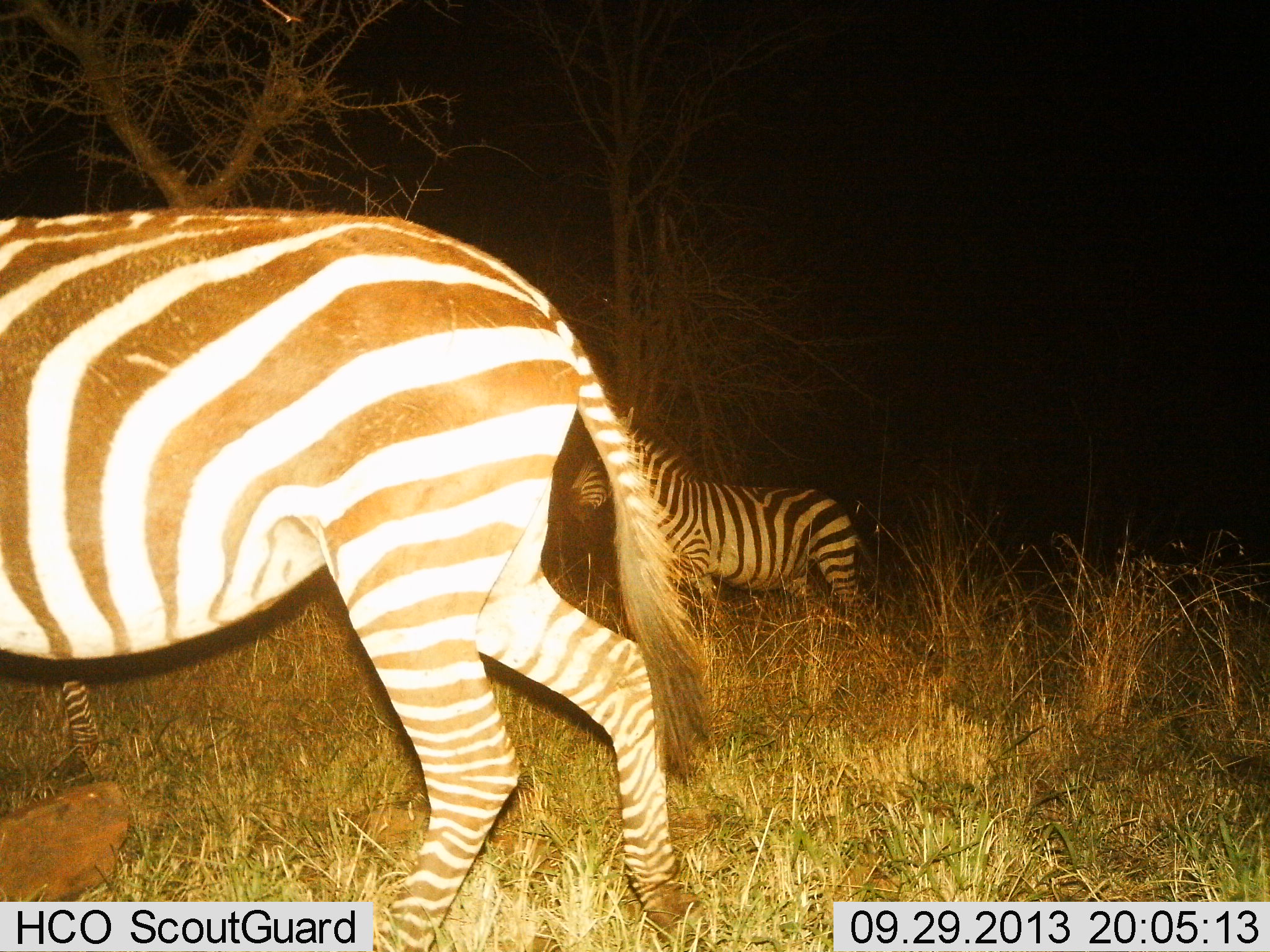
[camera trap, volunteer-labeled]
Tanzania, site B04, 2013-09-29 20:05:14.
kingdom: Animalia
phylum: Chordata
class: Mammalia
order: Perissodactyla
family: Equidae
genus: Equus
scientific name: Equus quagga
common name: plains zebra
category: zebra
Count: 2.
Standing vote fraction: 40%.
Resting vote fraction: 0%.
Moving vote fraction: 70%.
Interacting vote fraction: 0%.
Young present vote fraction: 0%.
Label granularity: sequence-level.